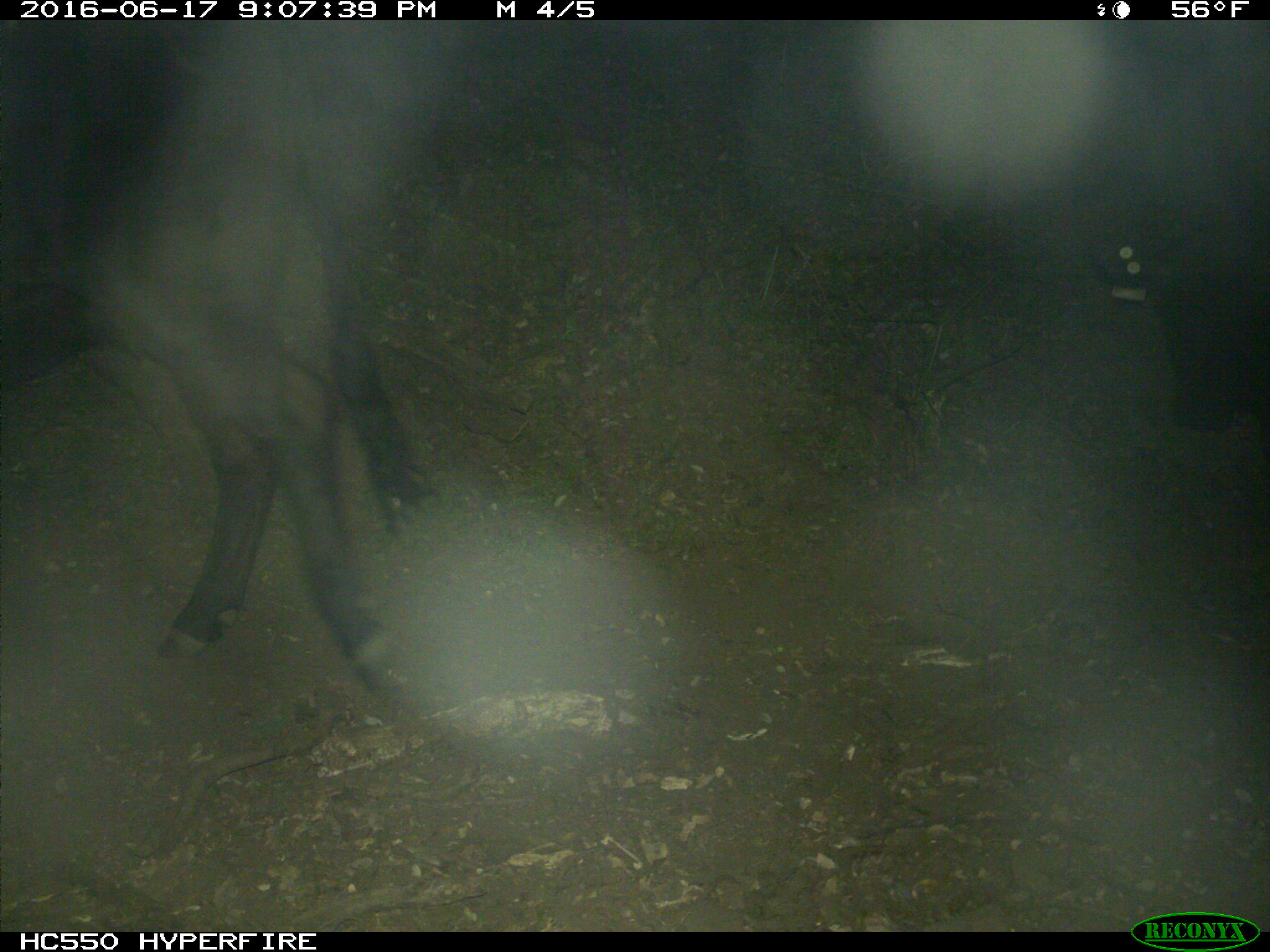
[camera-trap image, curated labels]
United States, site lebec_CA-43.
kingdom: Animalia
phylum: Chordata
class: Mammalia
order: Artiodactyla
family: Bovidae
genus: Bos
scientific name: Bos taurus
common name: domestic cow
Bos taurus (domestic cow).